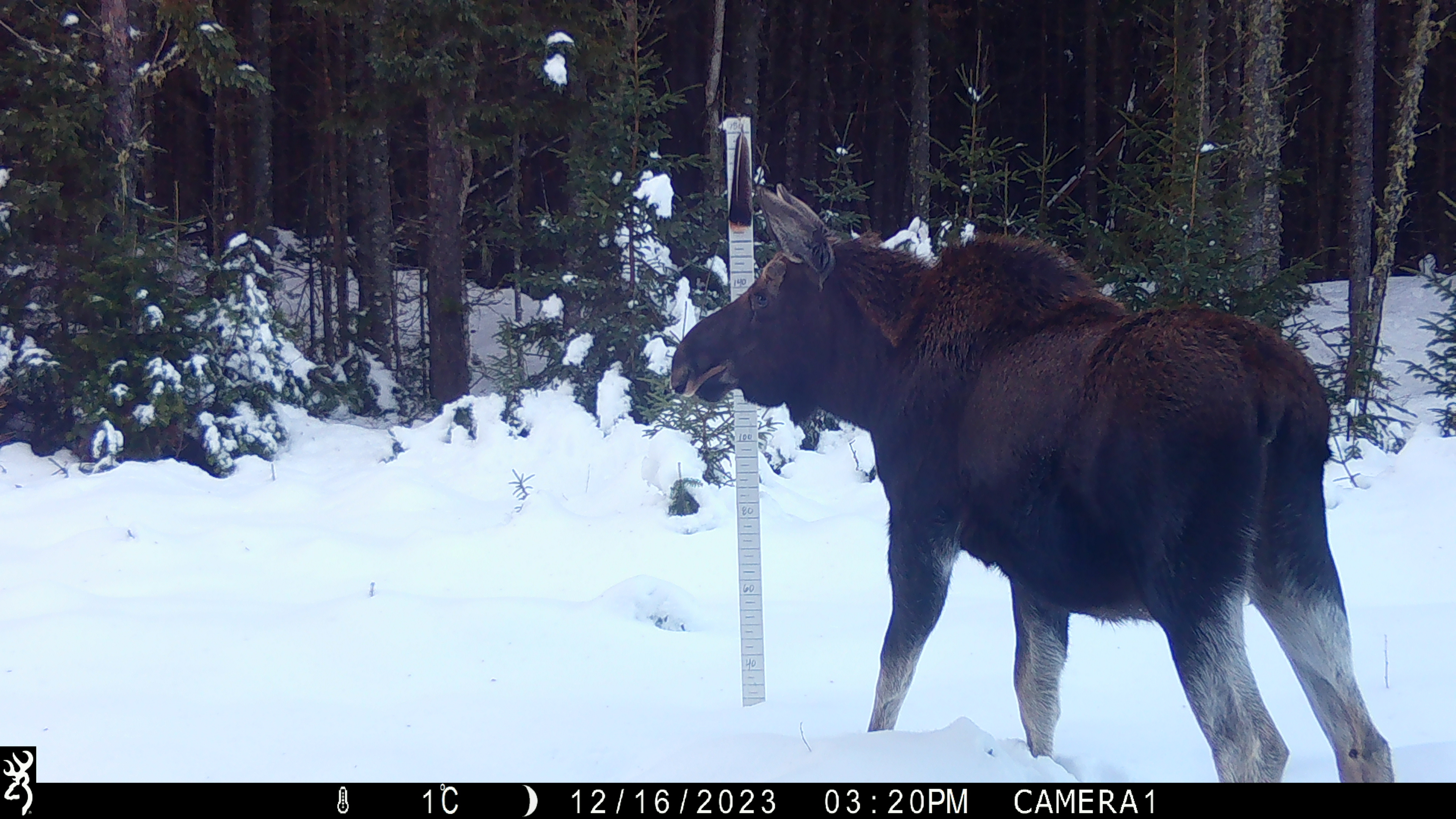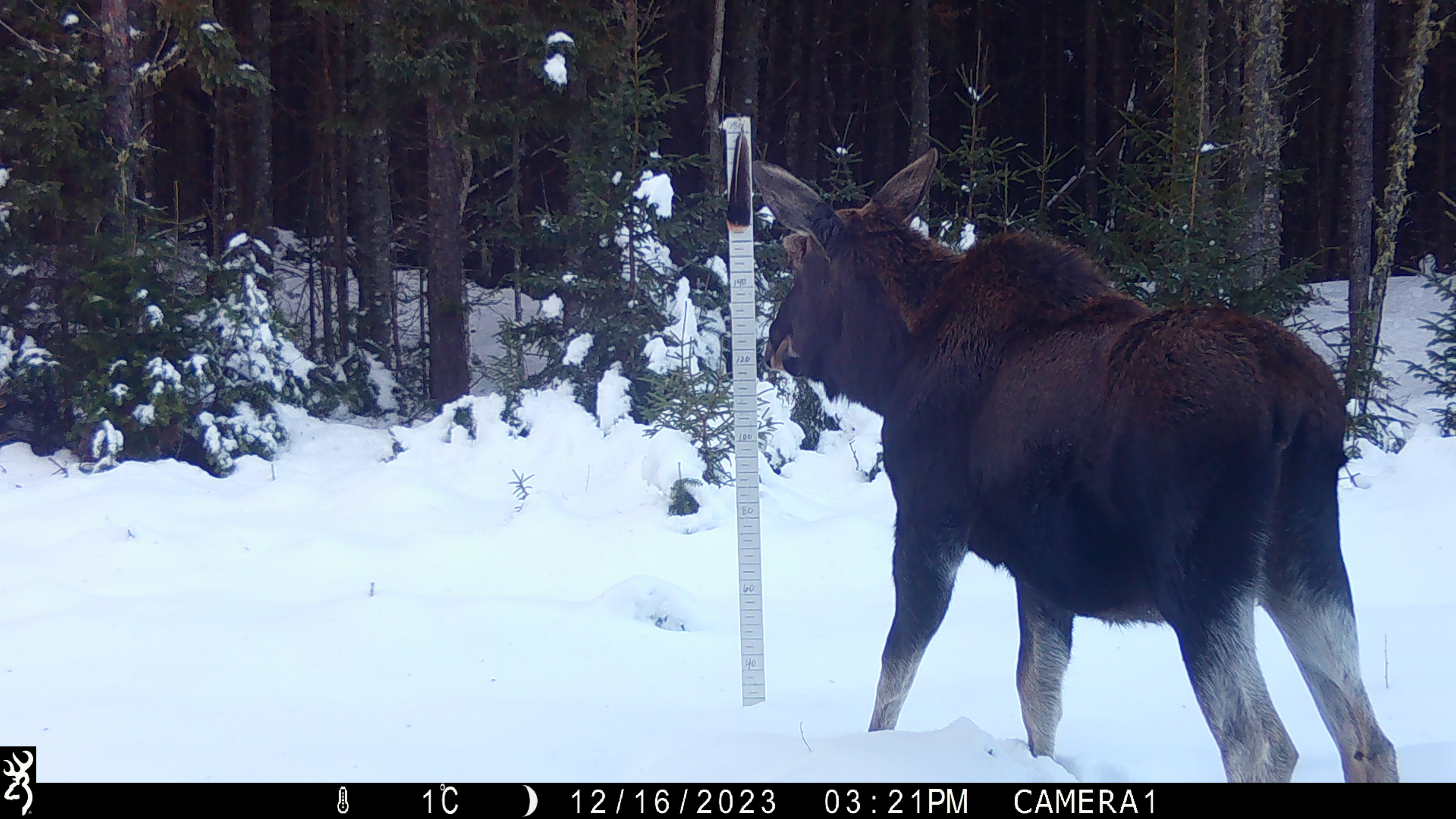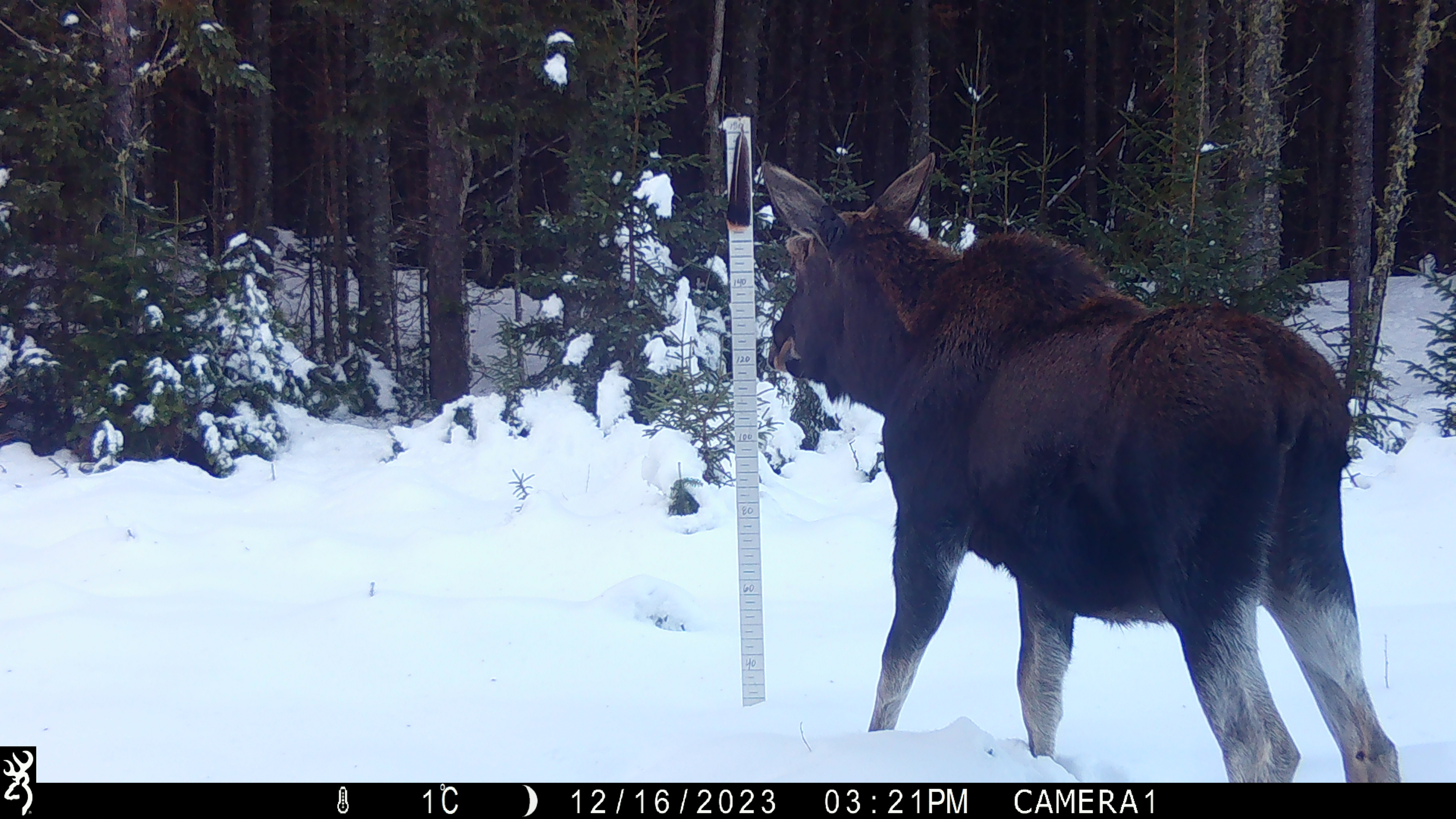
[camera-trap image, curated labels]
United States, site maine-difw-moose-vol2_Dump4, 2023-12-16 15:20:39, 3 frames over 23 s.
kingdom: Animalia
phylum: Chordata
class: Mammalia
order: Artiodactyla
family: Cervidae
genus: Alces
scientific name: Alces alces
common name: moose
Moose (Alces alces).